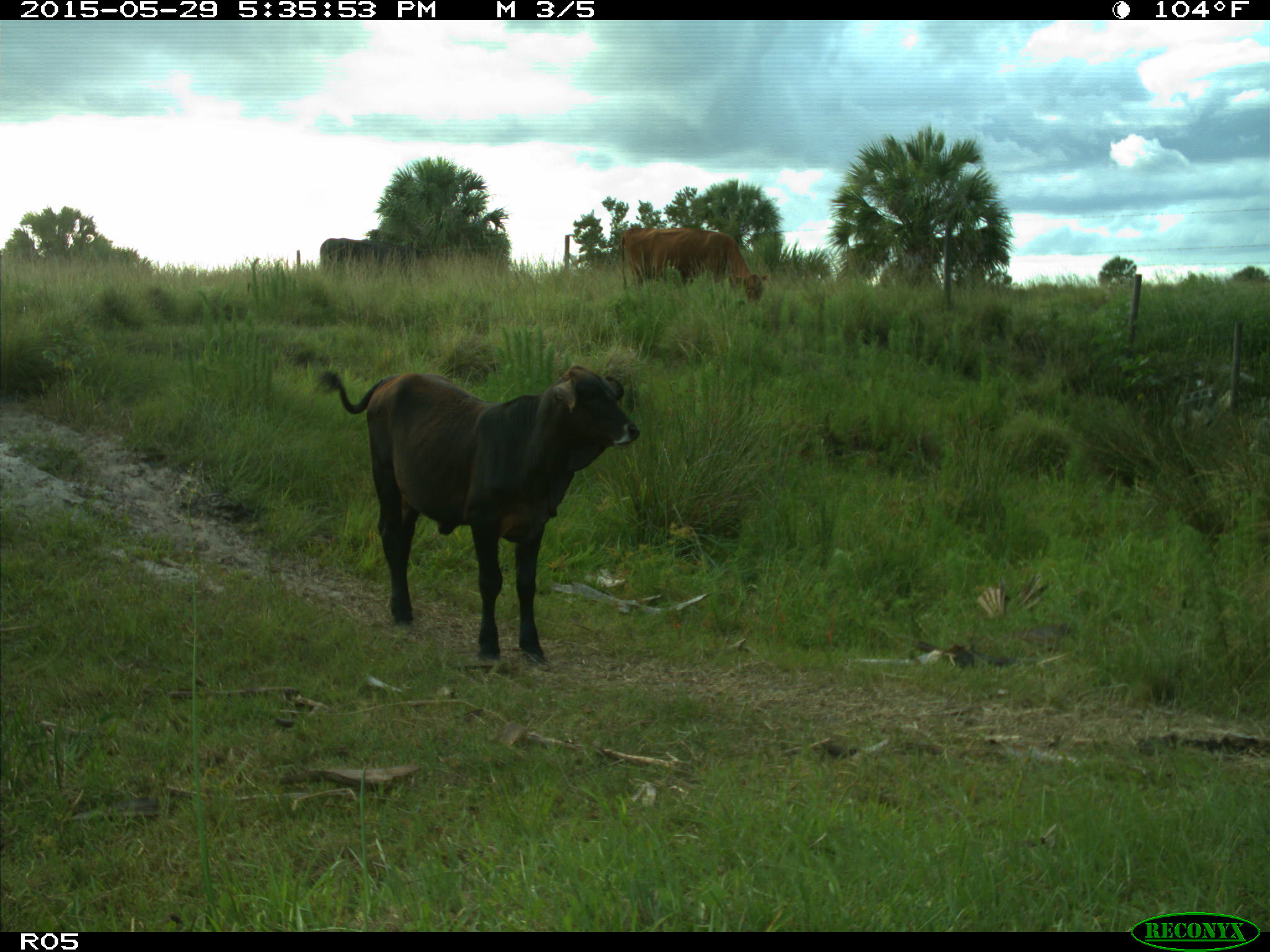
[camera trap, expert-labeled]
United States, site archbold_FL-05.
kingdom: Animalia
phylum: Chordata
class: Mammalia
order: Artiodactyla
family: Bovidae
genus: Bos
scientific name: Bos taurus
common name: domestic cow